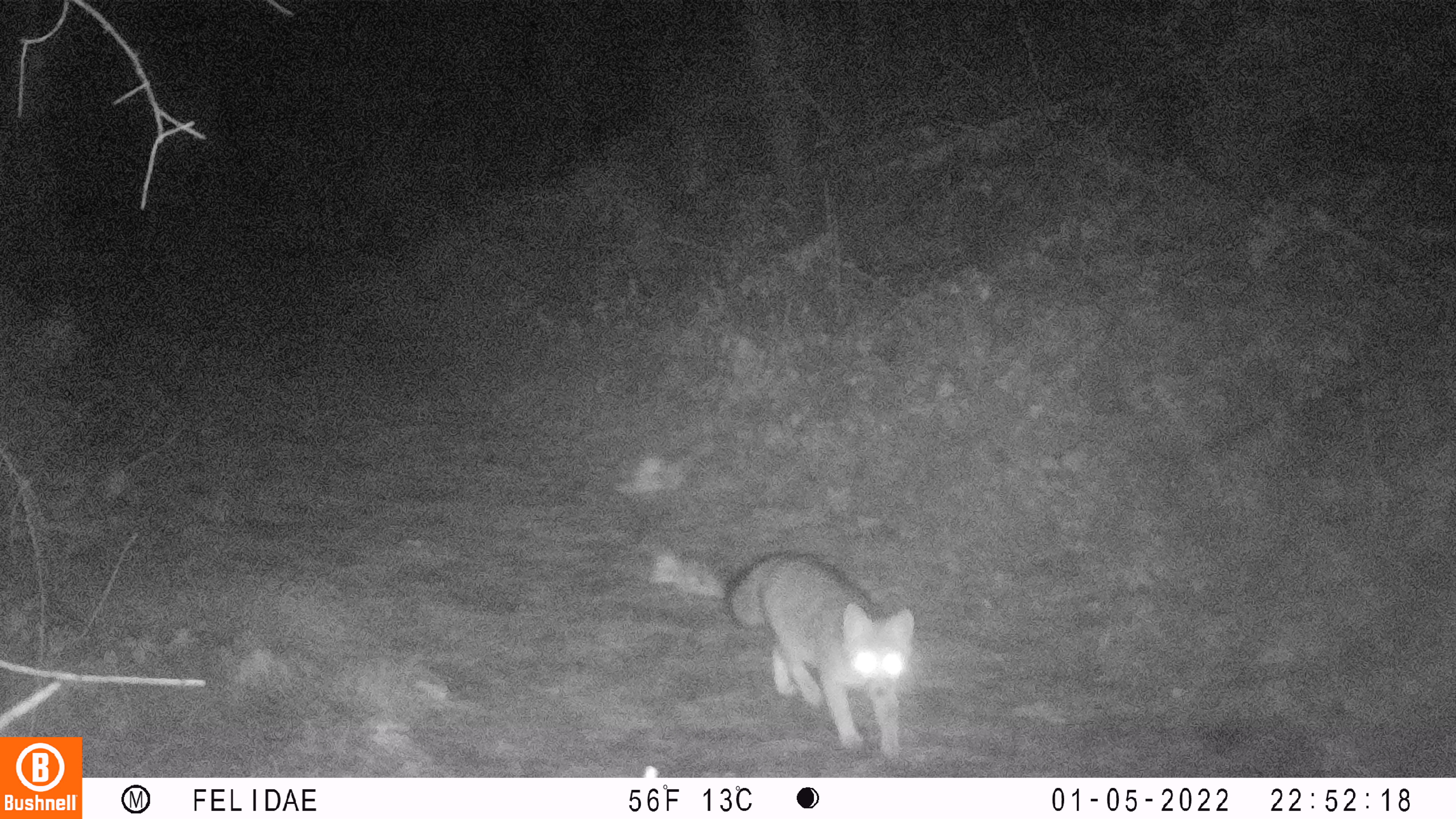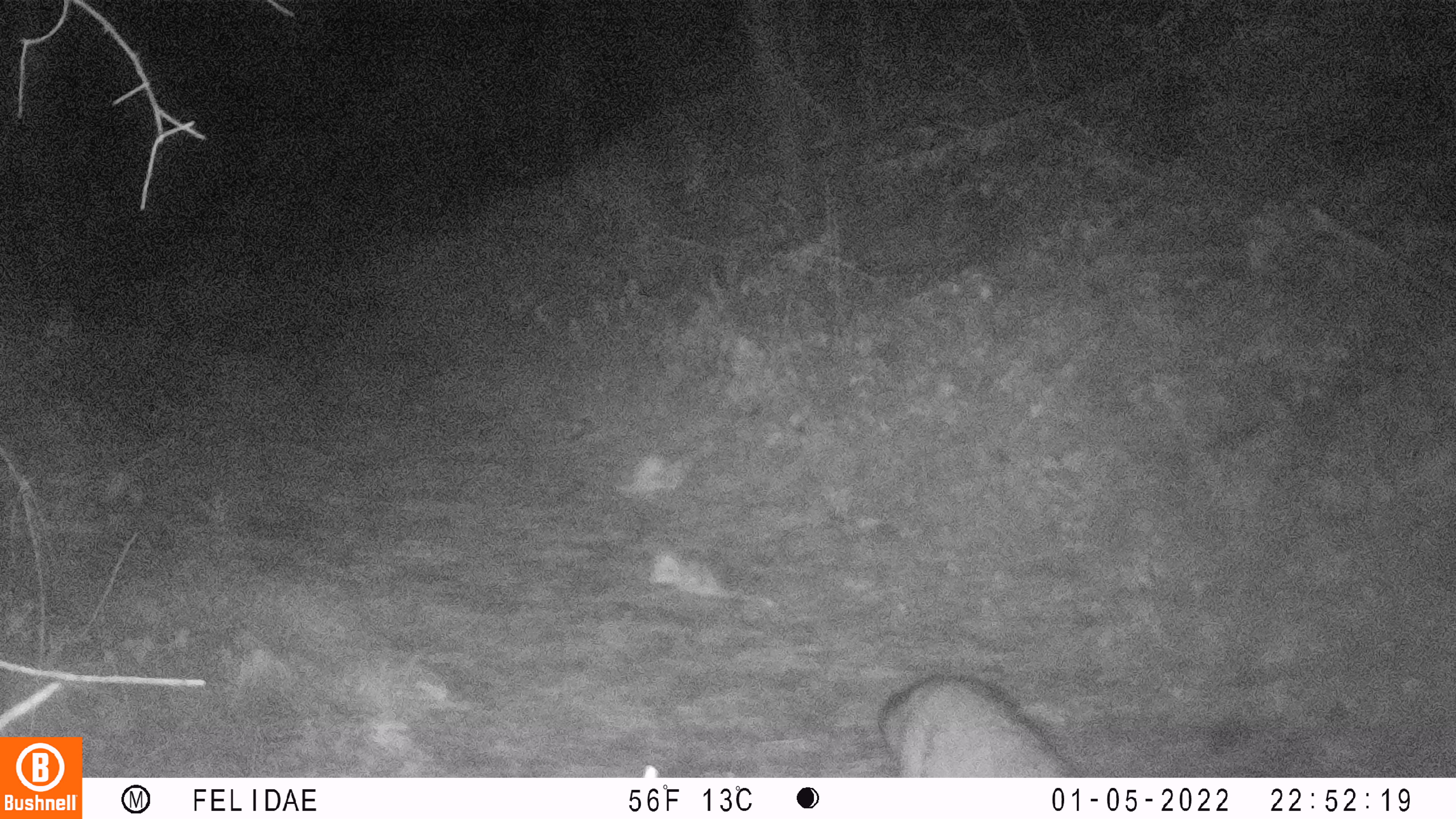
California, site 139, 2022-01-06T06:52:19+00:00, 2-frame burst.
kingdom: Animalia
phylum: Chordata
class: Mammalia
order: Carnivora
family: Canidae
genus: Urocyon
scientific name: Urocyon cinereoargenteus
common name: gray fox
Gray fox (Urocyon cinereoargenteus).